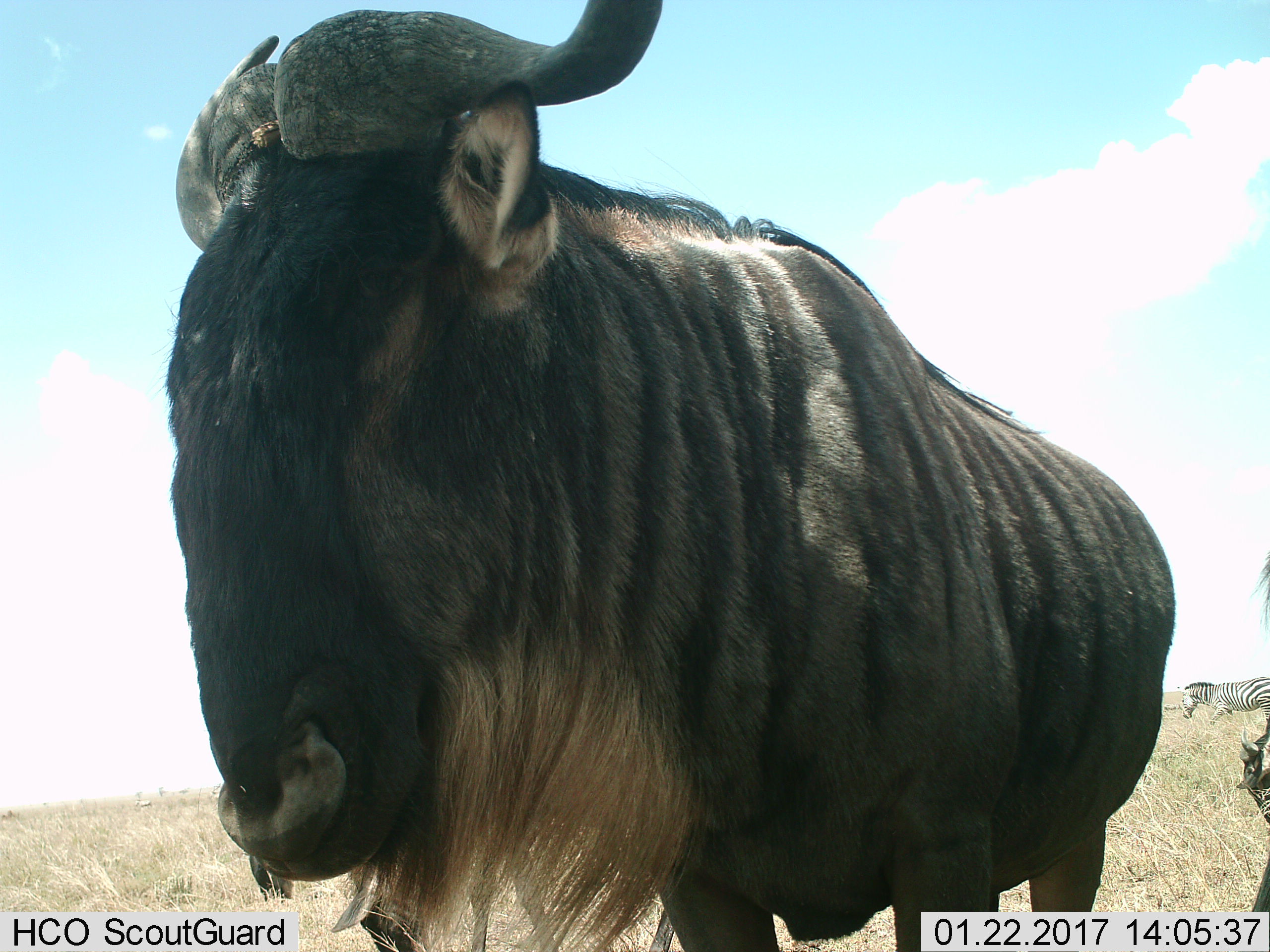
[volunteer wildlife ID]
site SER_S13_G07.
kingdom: Animalia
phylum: Chordata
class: Mammalia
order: Artiodactyla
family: Bovidae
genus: Connochaetes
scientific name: Connochaetes taurinus taurinus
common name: blue wildebeest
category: wildebeestblue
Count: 1.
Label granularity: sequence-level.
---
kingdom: Animalia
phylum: Chordata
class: Mammalia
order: Perissodactyla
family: Equidae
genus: Equus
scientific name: Equus quagga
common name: plains zebra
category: zebraplains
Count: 1.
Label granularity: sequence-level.